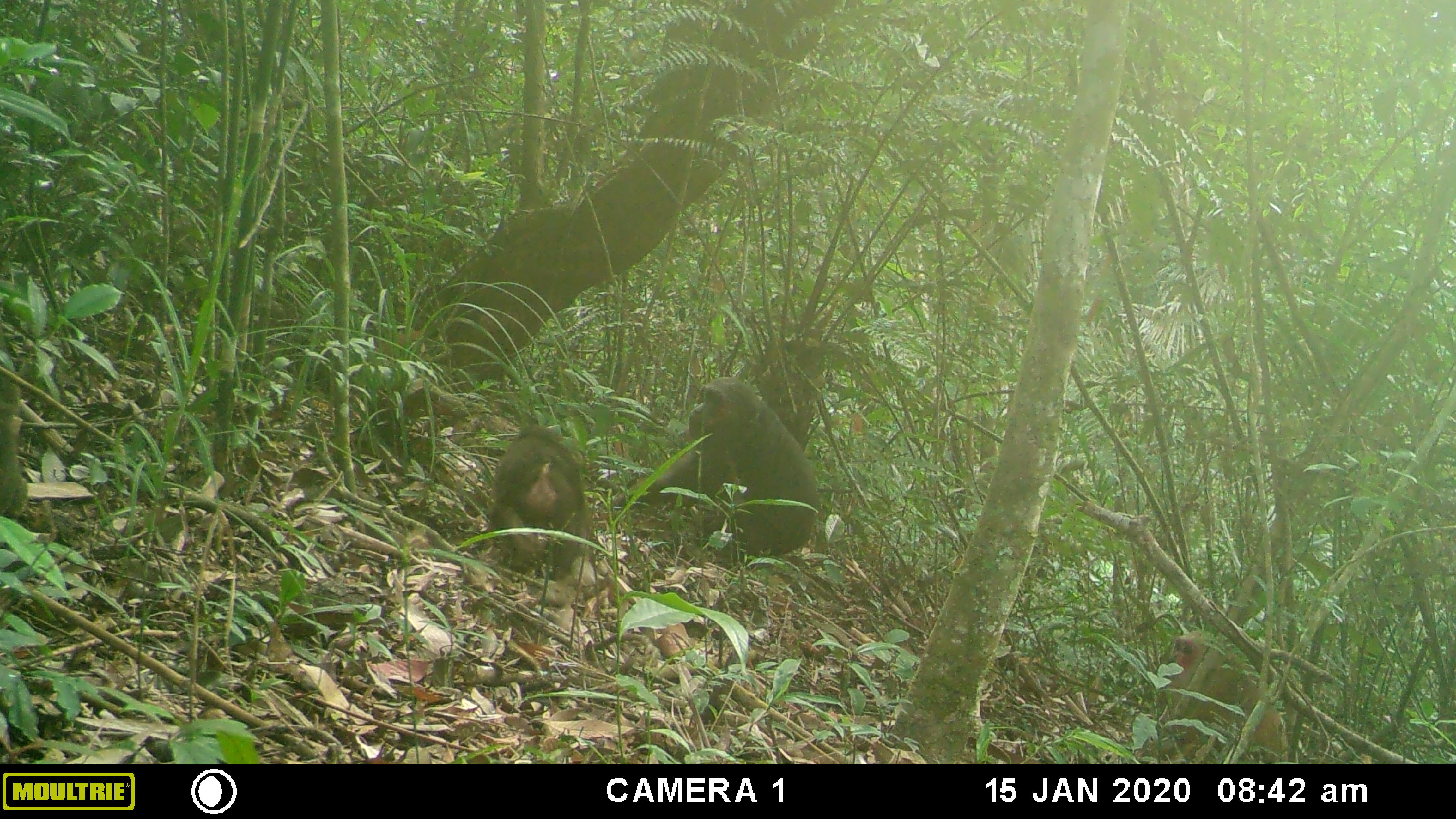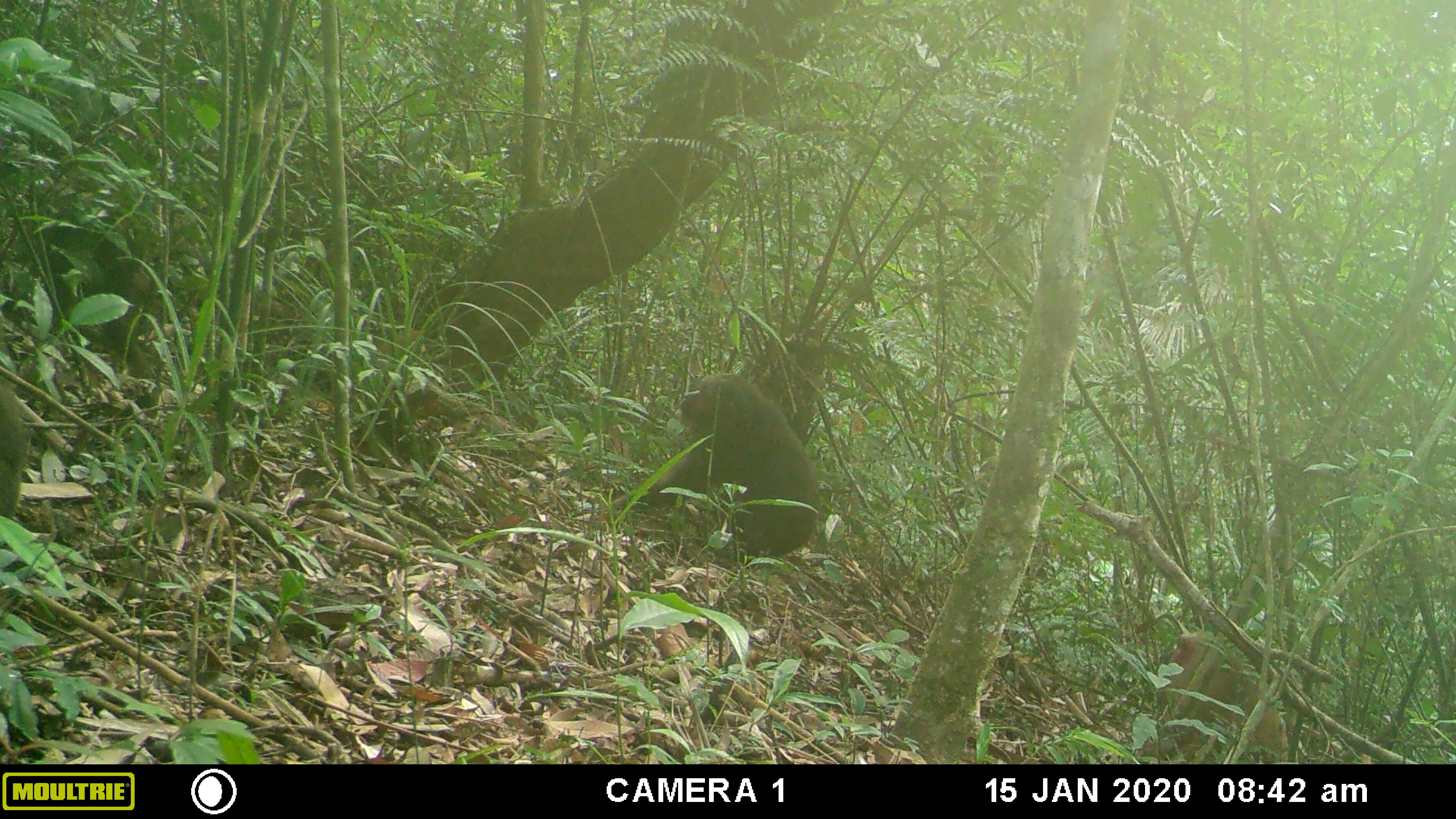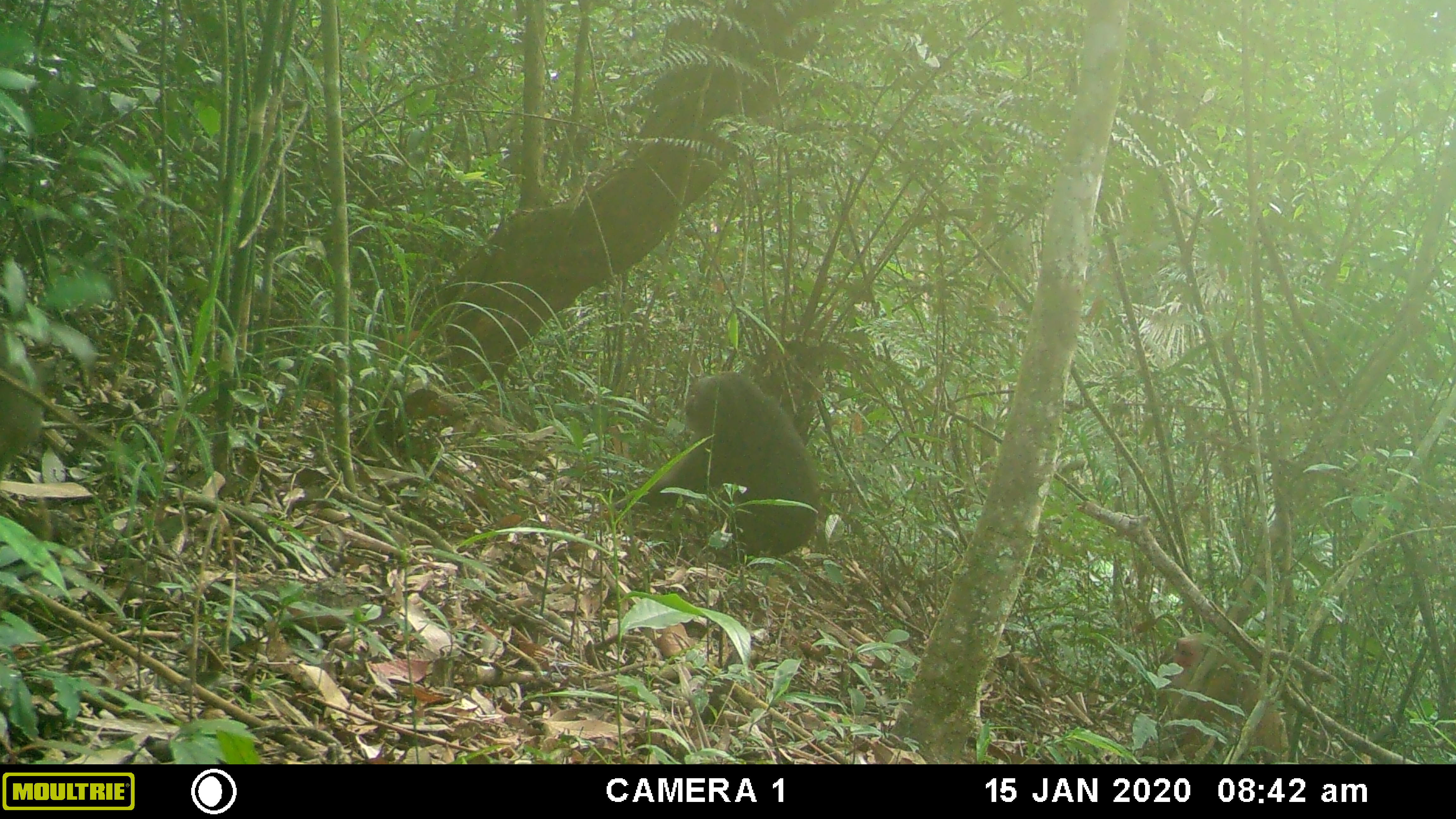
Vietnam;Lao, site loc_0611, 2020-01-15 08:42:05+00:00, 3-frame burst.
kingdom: Animalia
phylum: Chordata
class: Mammalia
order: Primates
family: Cercopithecidae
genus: Macaca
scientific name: Macaca arctoides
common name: stump-tailed macaque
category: stump tailed macaque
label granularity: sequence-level